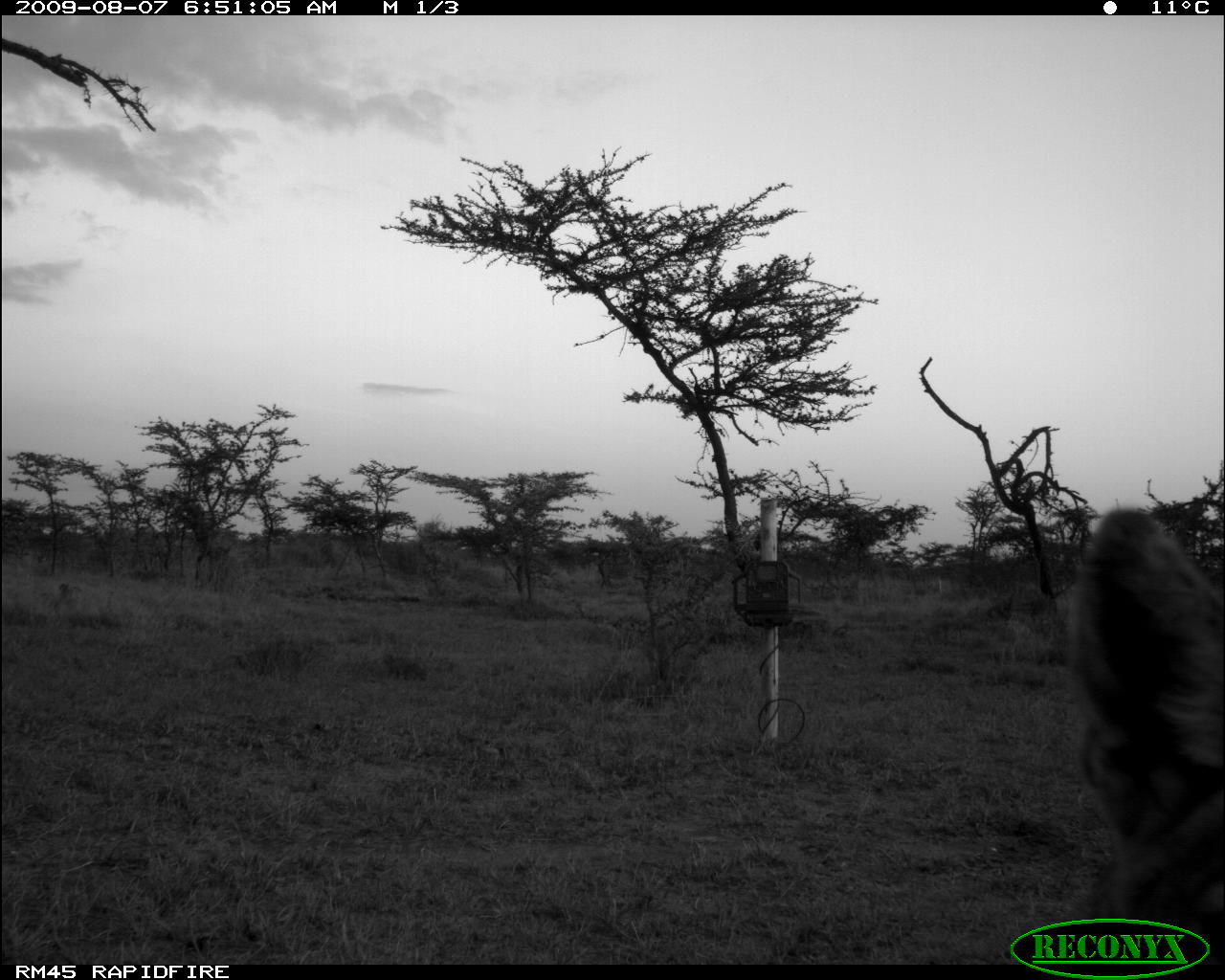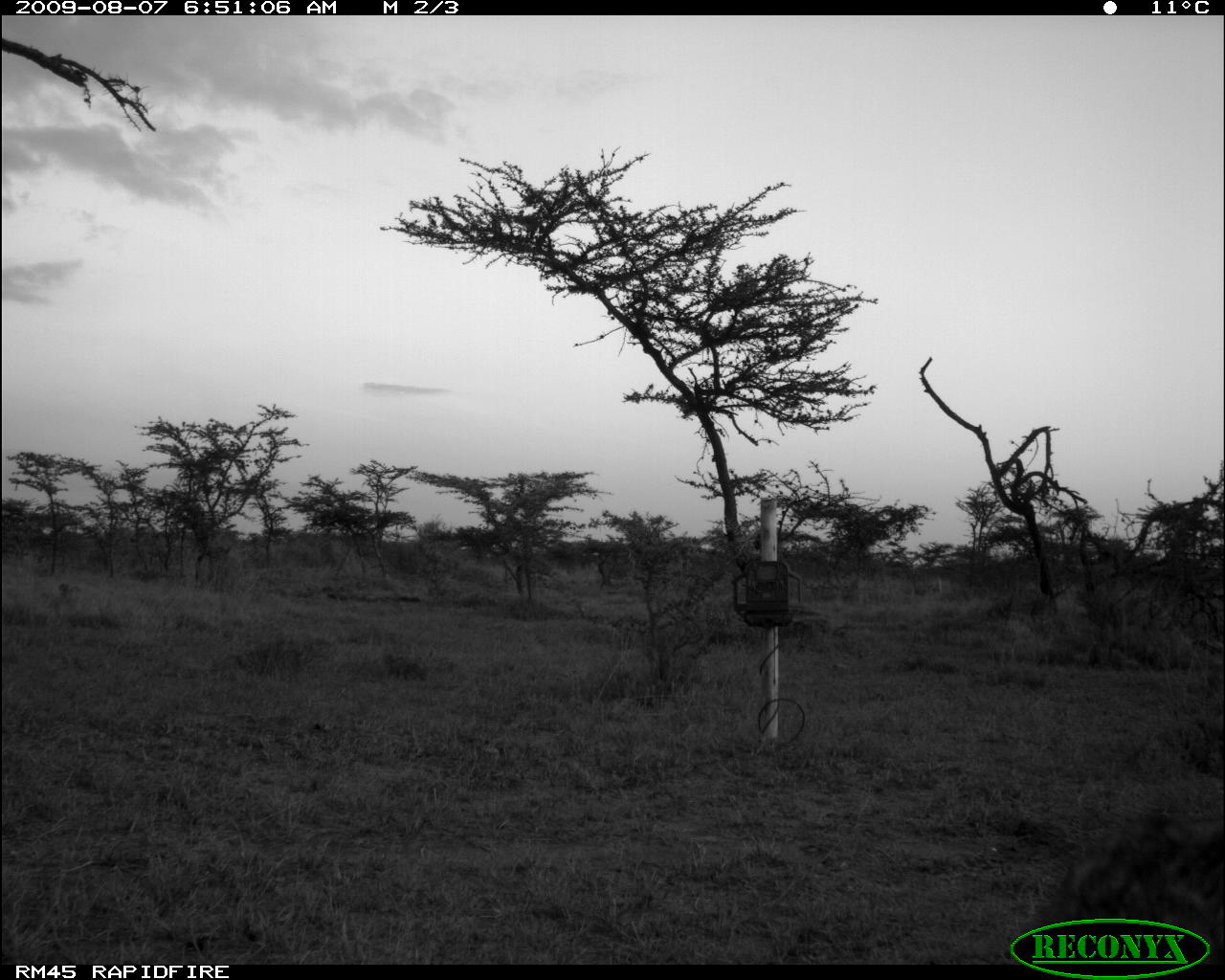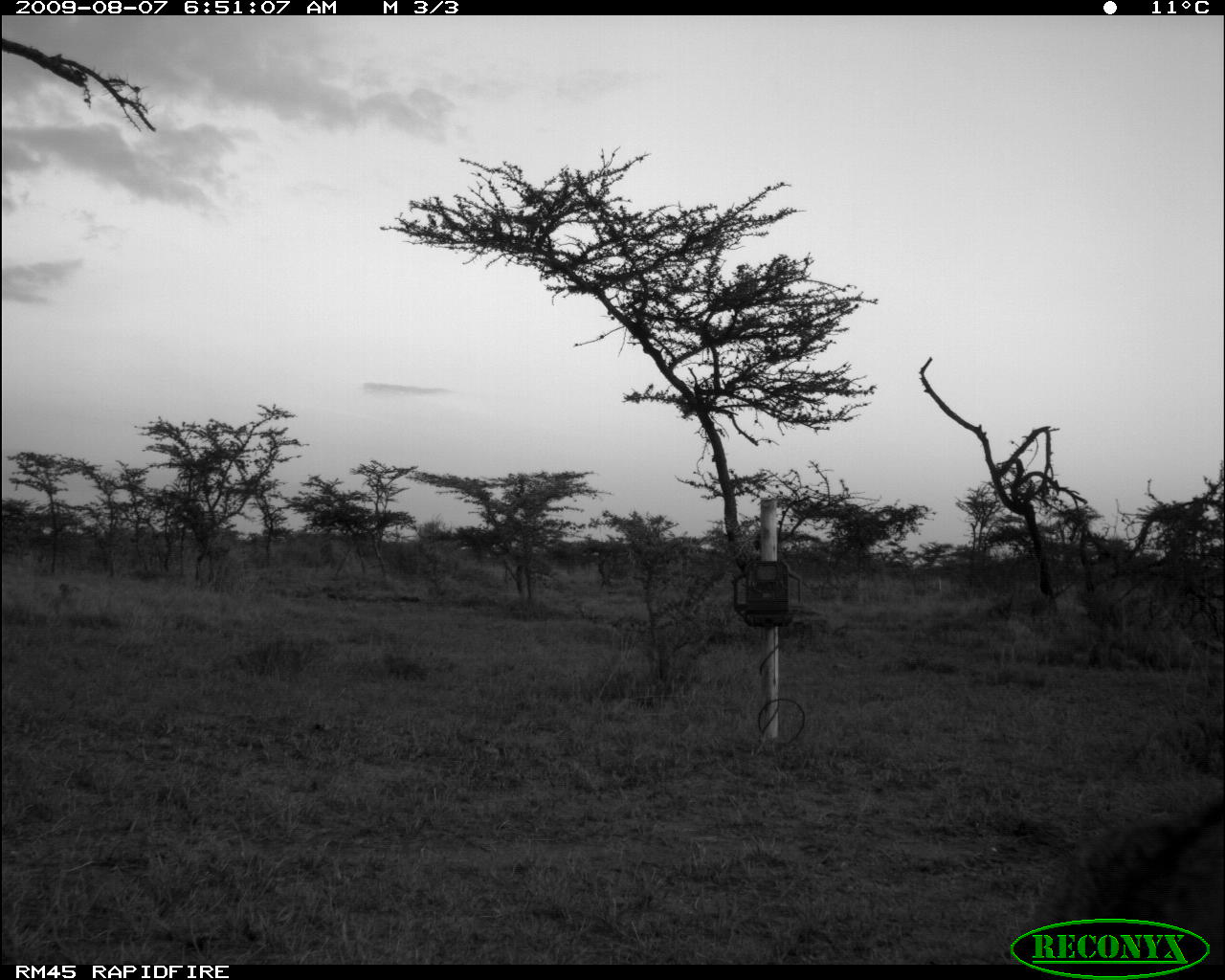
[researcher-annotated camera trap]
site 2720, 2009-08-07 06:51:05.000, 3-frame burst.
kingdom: Animalia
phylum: Chordata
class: Mammalia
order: Carnivora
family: Canidae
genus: Lupulella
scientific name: Lupulella mesomelas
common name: black-backed jackal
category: canis mesomelas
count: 1